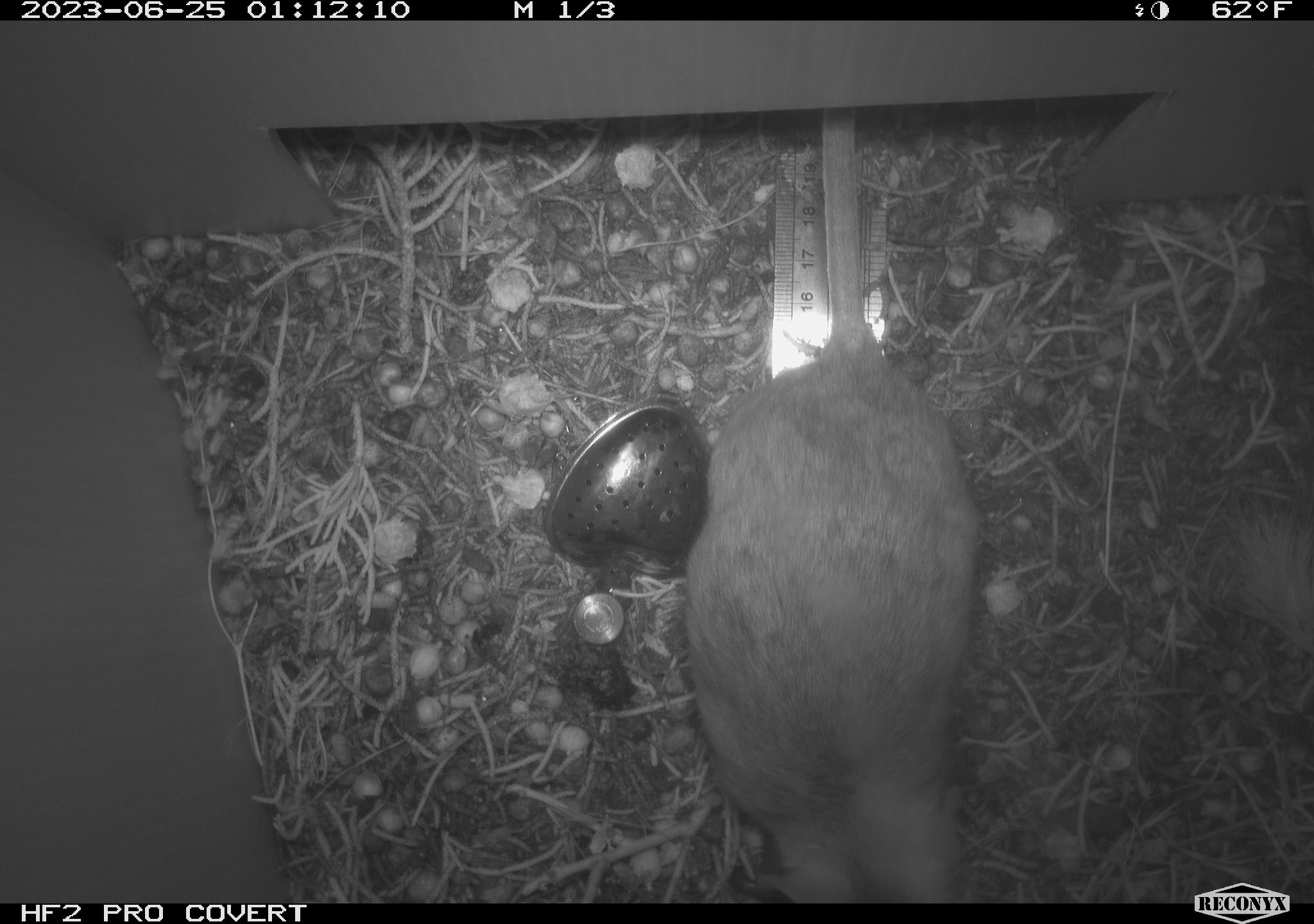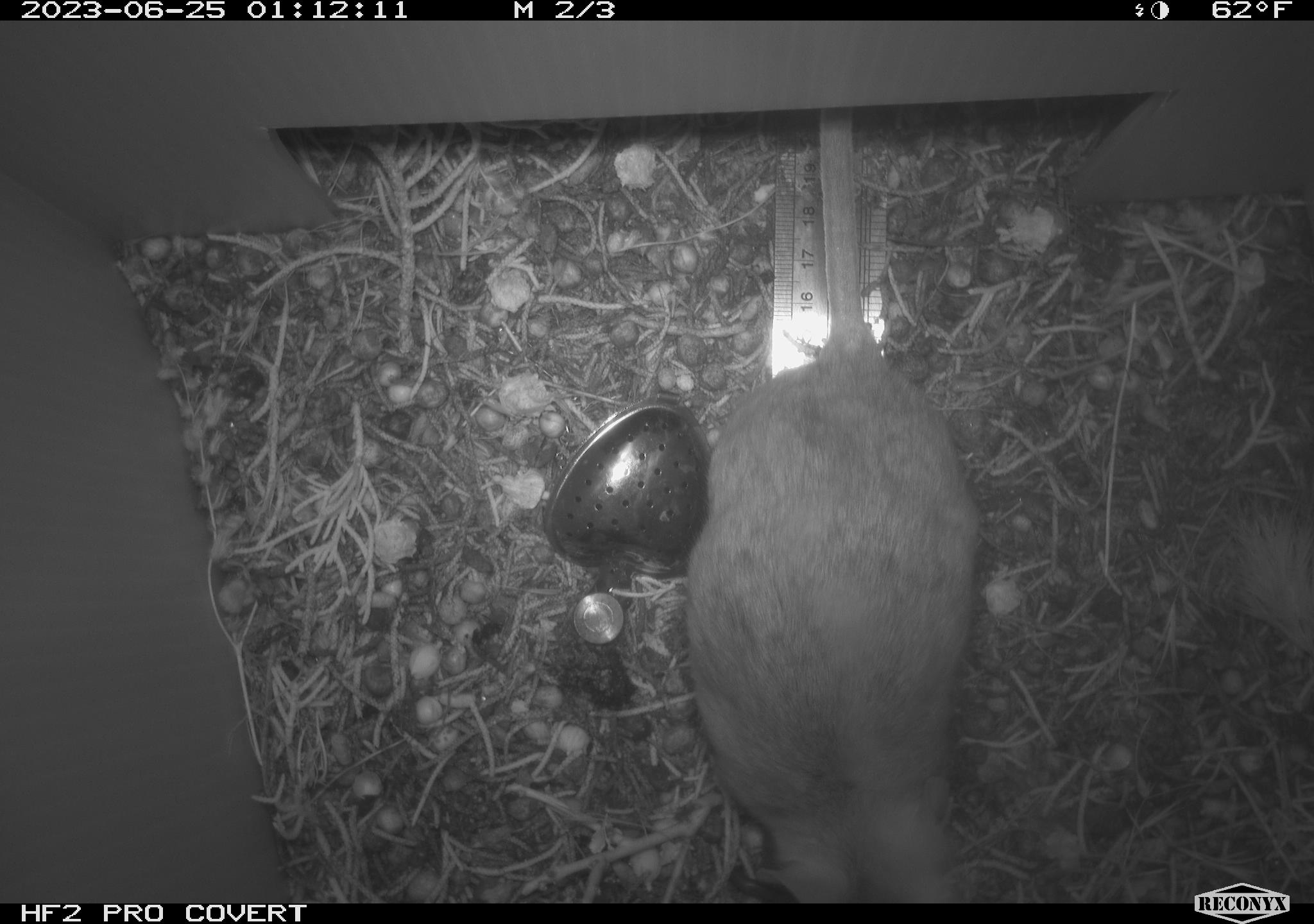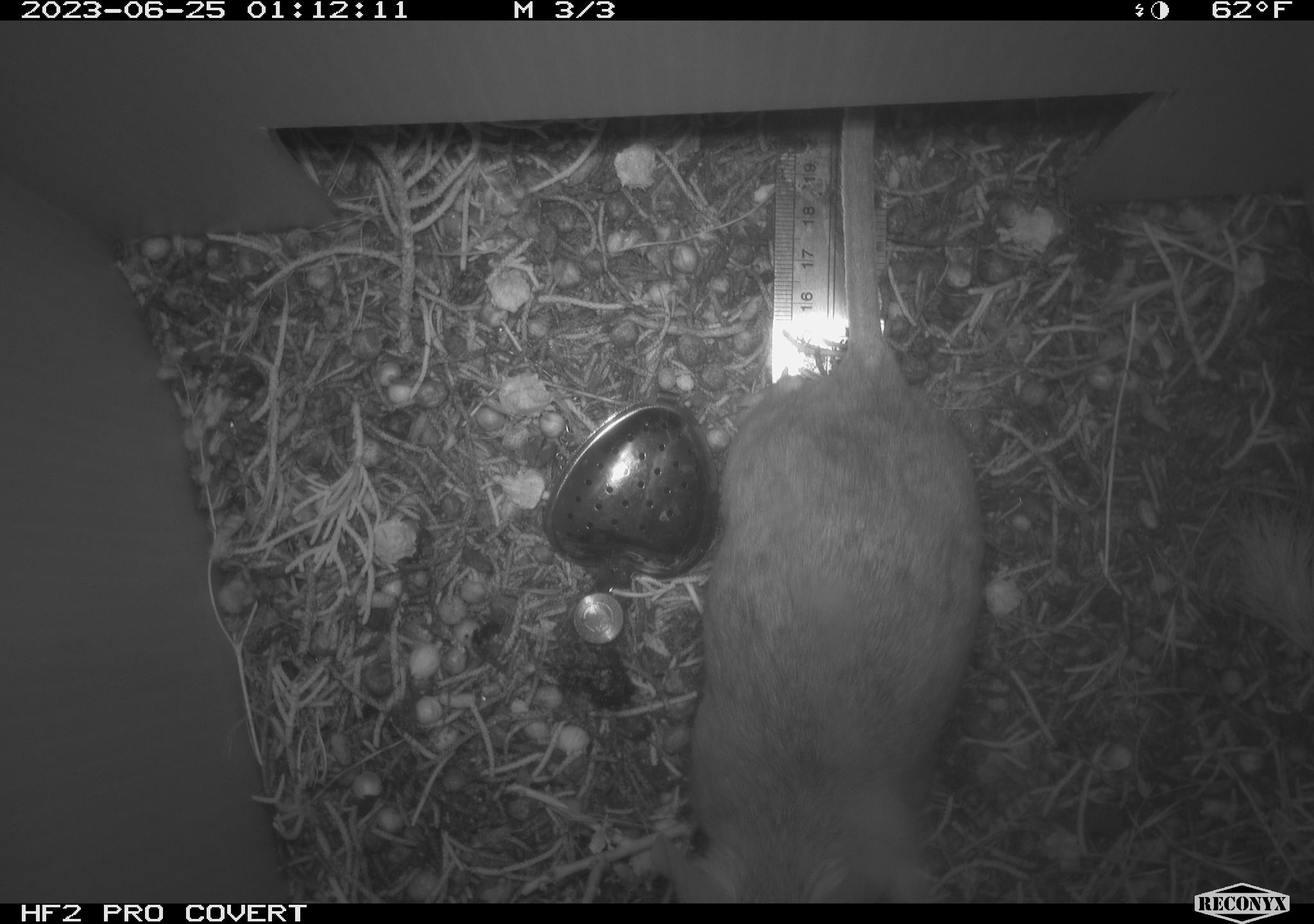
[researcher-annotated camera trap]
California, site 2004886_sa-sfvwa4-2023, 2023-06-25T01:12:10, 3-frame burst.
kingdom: Animalia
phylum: Chordata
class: Mammalia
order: Rodentia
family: Cricetidae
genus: Neotoma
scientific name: Neotoma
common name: pack rat or woodrat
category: neotoma species